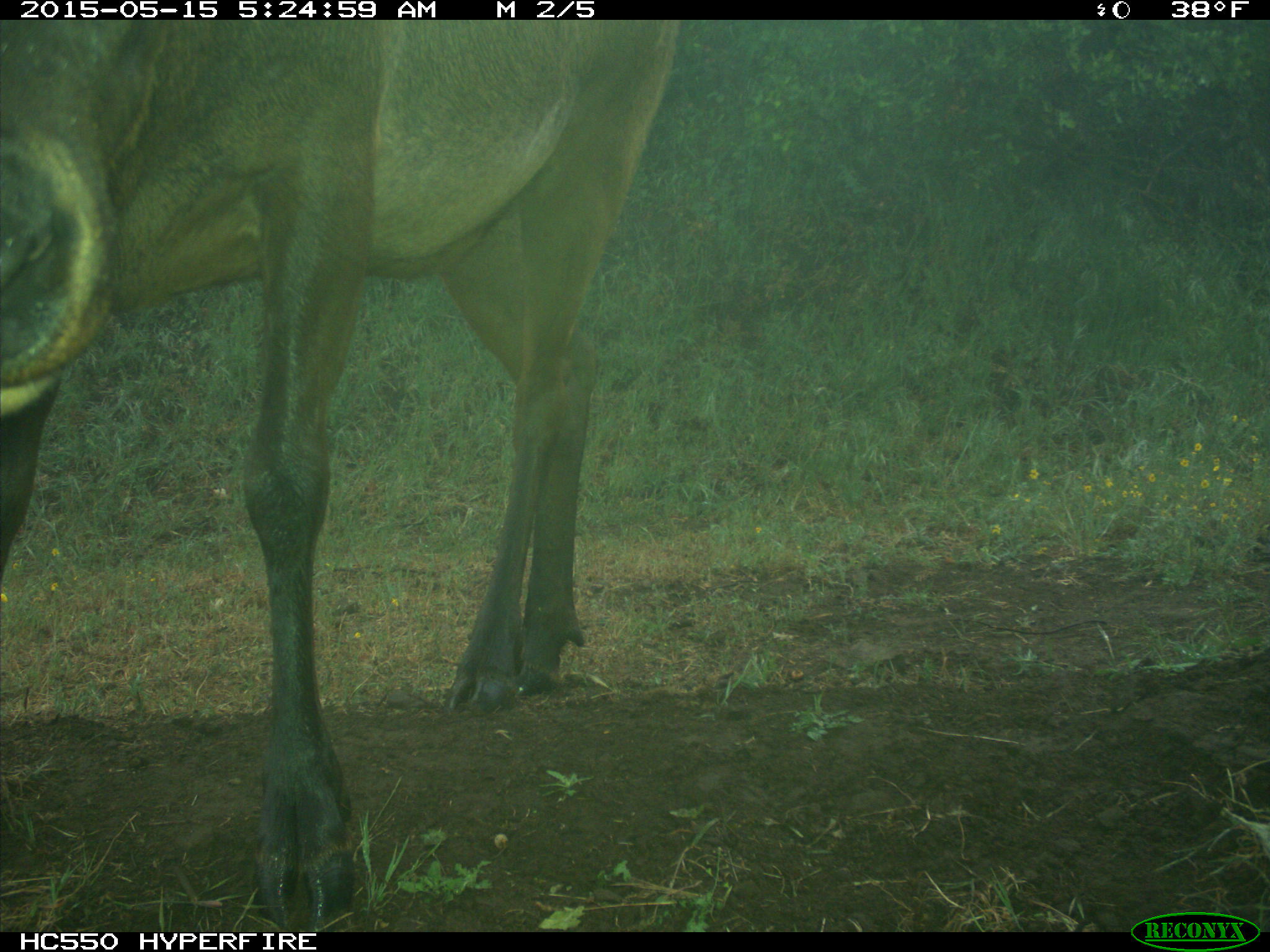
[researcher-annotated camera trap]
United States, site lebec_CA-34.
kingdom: Animalia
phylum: Chordata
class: Mammalia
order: Artiodactyla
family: Cervidae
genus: Cervus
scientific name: Cervus canadensis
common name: elk